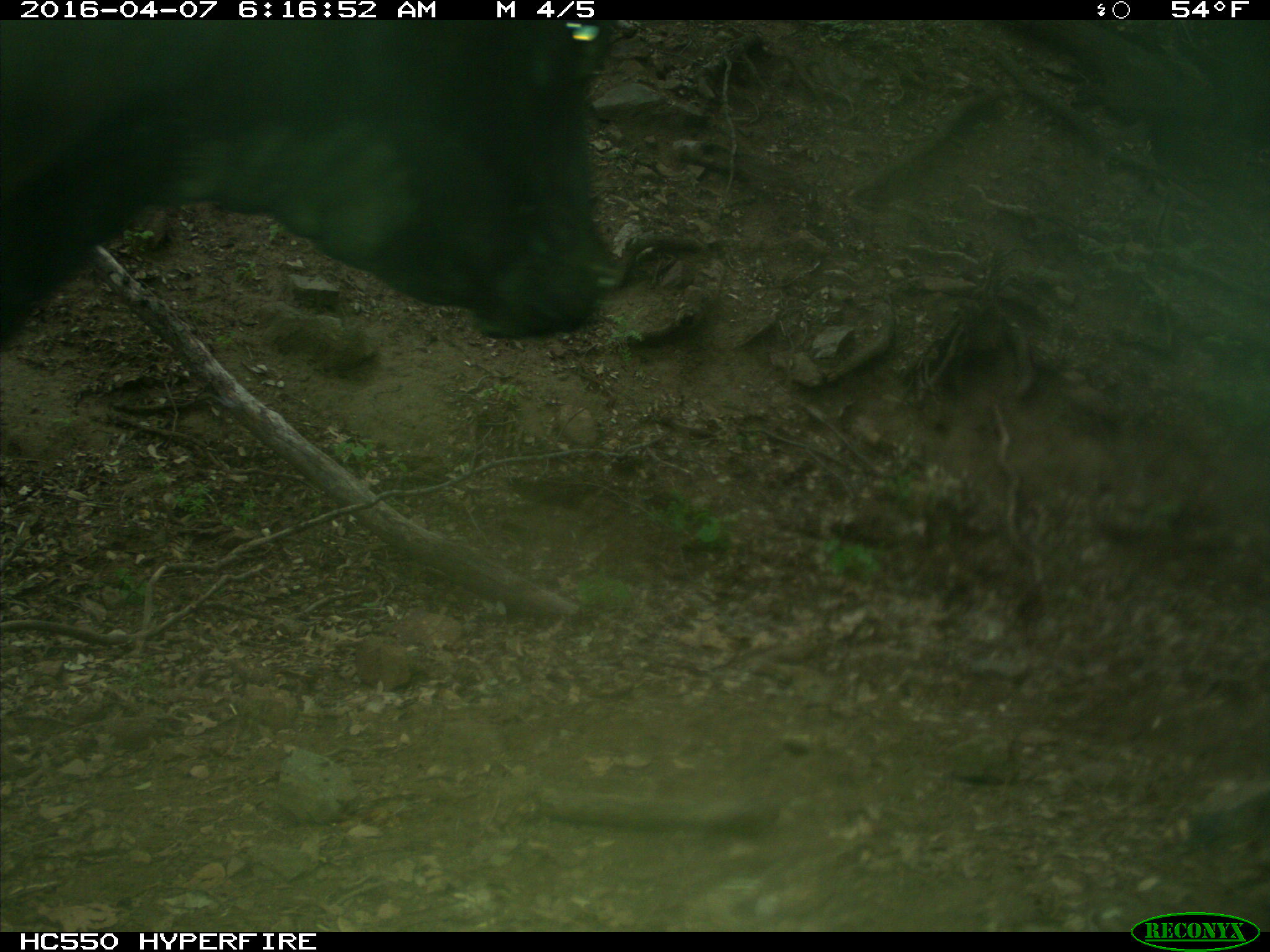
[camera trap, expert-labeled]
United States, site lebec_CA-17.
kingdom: Animalia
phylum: Chordata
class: Mammalia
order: Artiodactyla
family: Bovidae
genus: Bos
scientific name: Bos taurus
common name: domestic cow